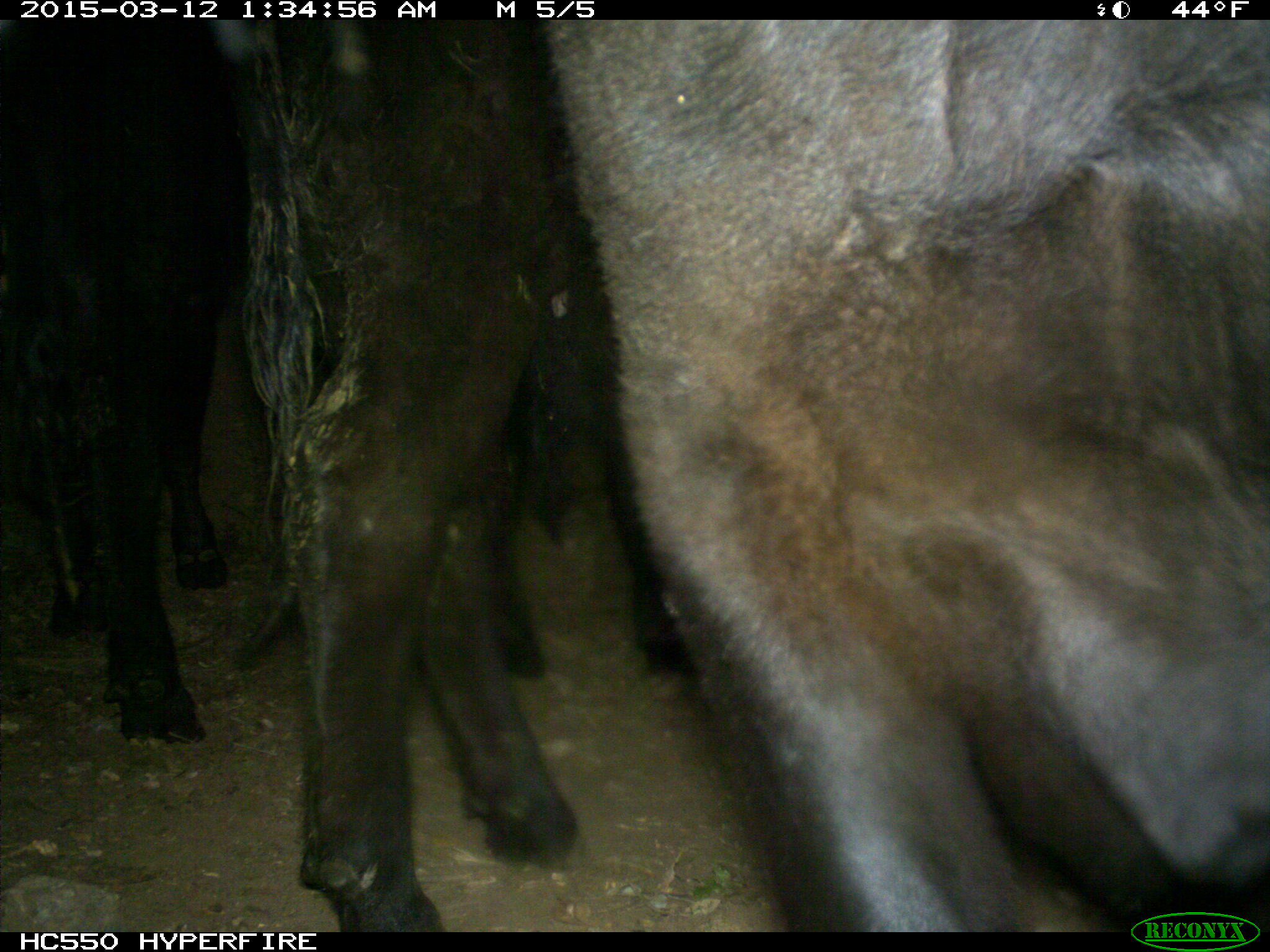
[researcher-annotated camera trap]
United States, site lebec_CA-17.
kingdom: Animalia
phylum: Chordata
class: Mammalia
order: Artiodactyla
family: Bovidae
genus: Bos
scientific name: Bos taurus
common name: domestic cow